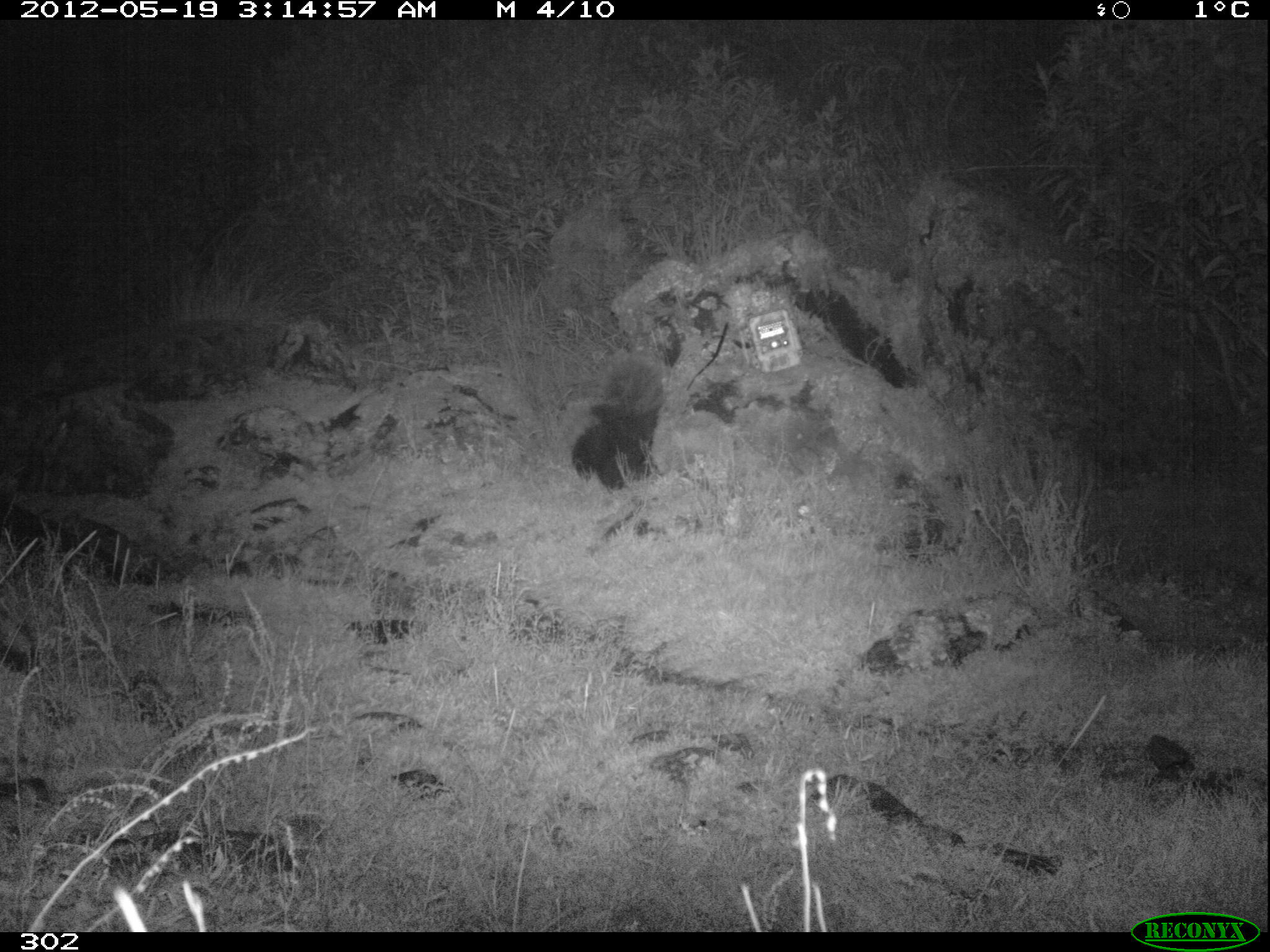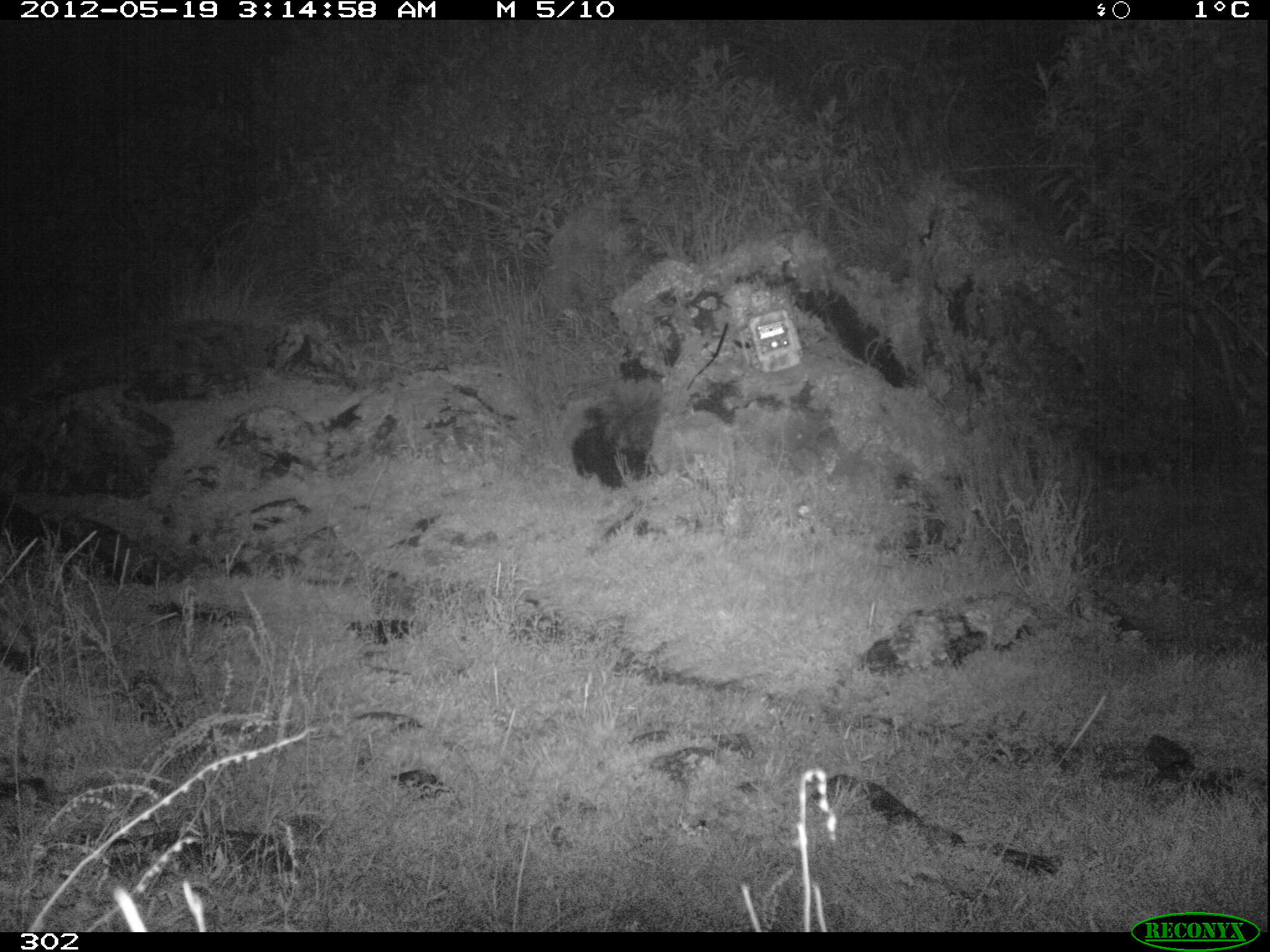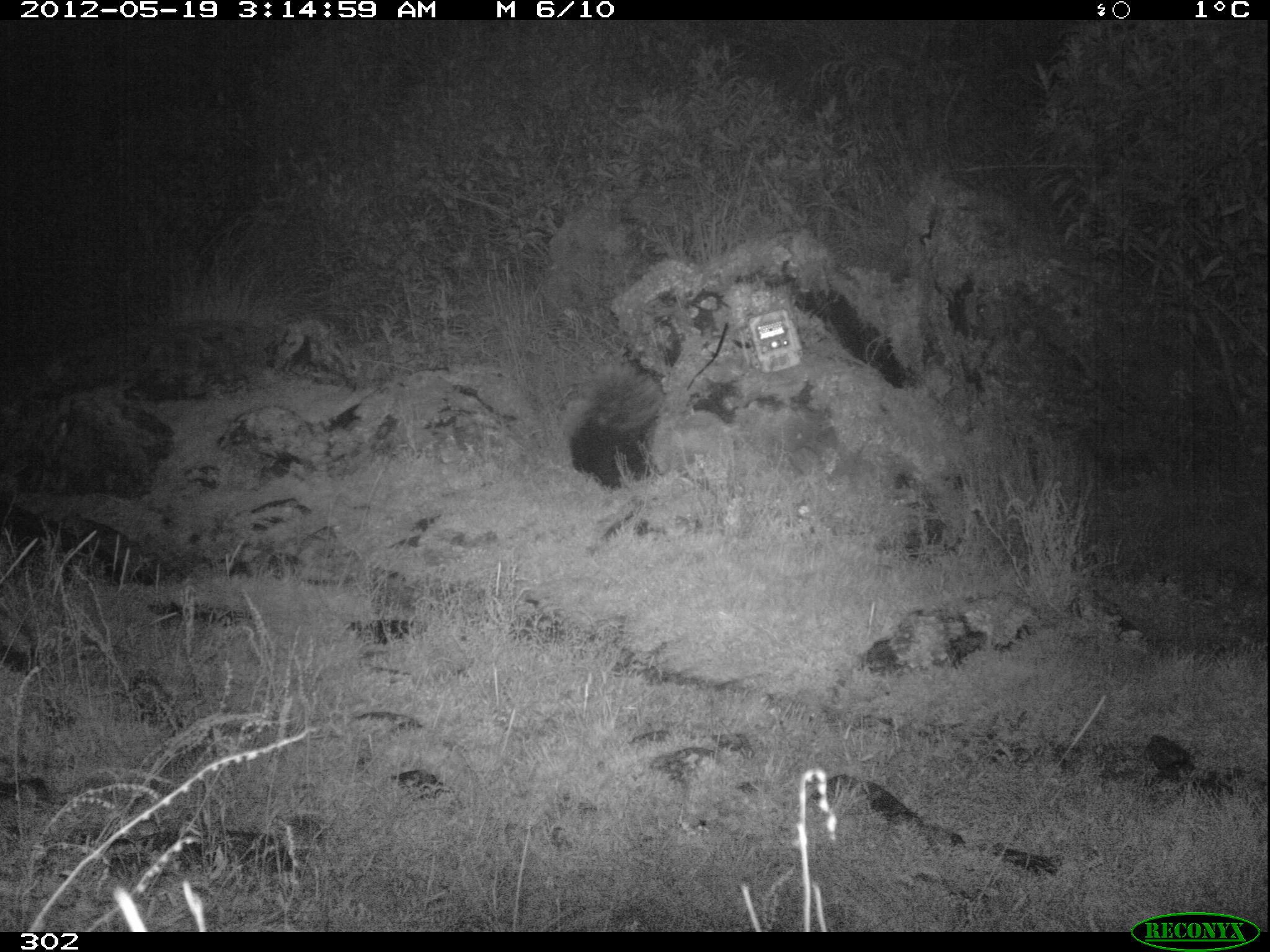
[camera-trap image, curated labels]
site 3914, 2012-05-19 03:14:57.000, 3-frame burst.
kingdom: Animalia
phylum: Chordata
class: Mammalia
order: Carnivora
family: Mephitidae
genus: Conepatus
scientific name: Conepatus chinga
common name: molina's hog-nosed skunk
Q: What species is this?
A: Conepatus chinga (molina's hog-nosed skunk).